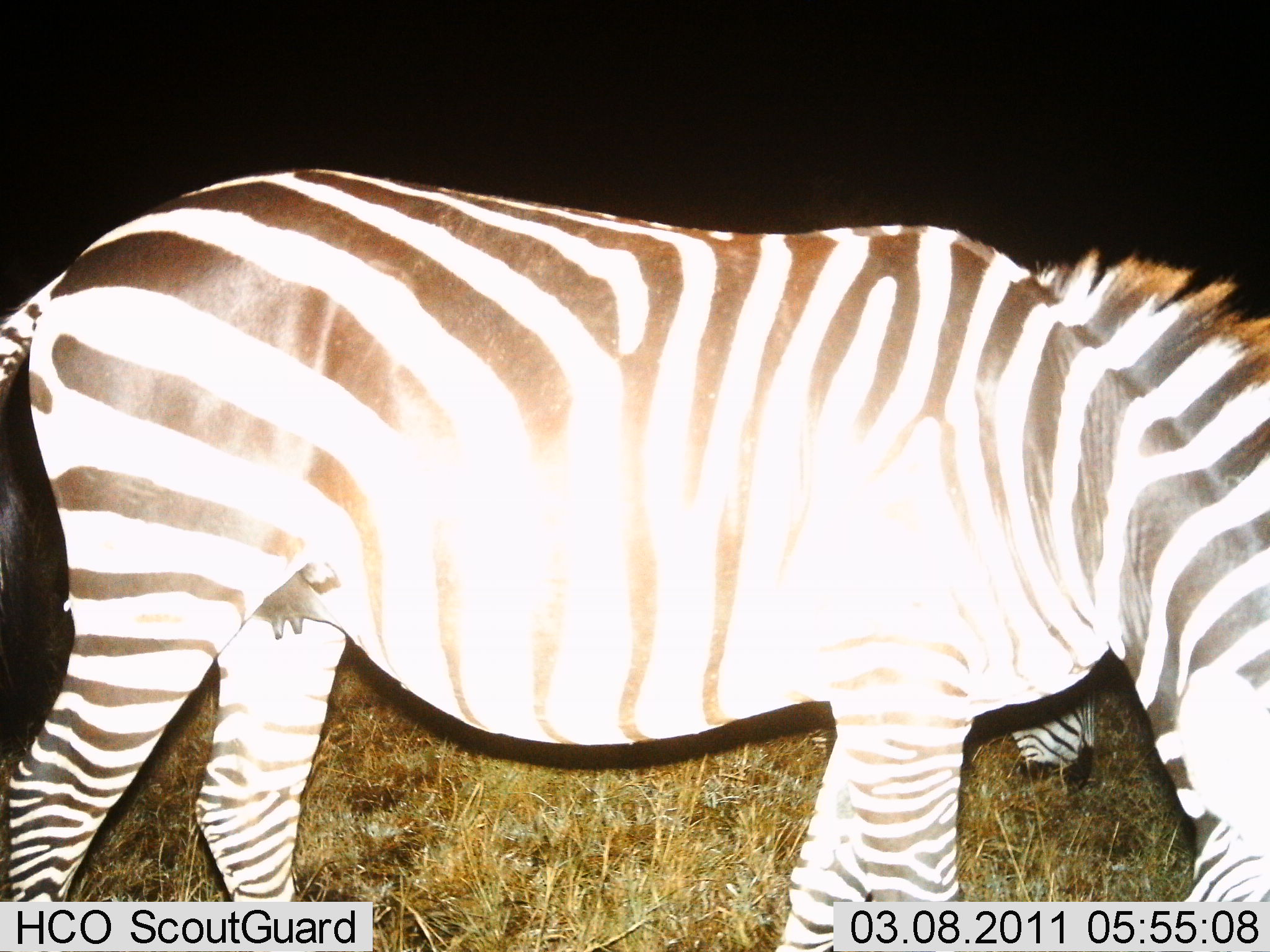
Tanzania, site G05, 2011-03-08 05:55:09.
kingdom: Animalia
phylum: Chordata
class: Mammalia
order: Perissodactyla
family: Equidae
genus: Equus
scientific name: Equus quagga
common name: plains zebra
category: zebra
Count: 2.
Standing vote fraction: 50%.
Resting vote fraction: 0%.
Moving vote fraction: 0%.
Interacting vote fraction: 0%.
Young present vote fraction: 8%.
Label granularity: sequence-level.